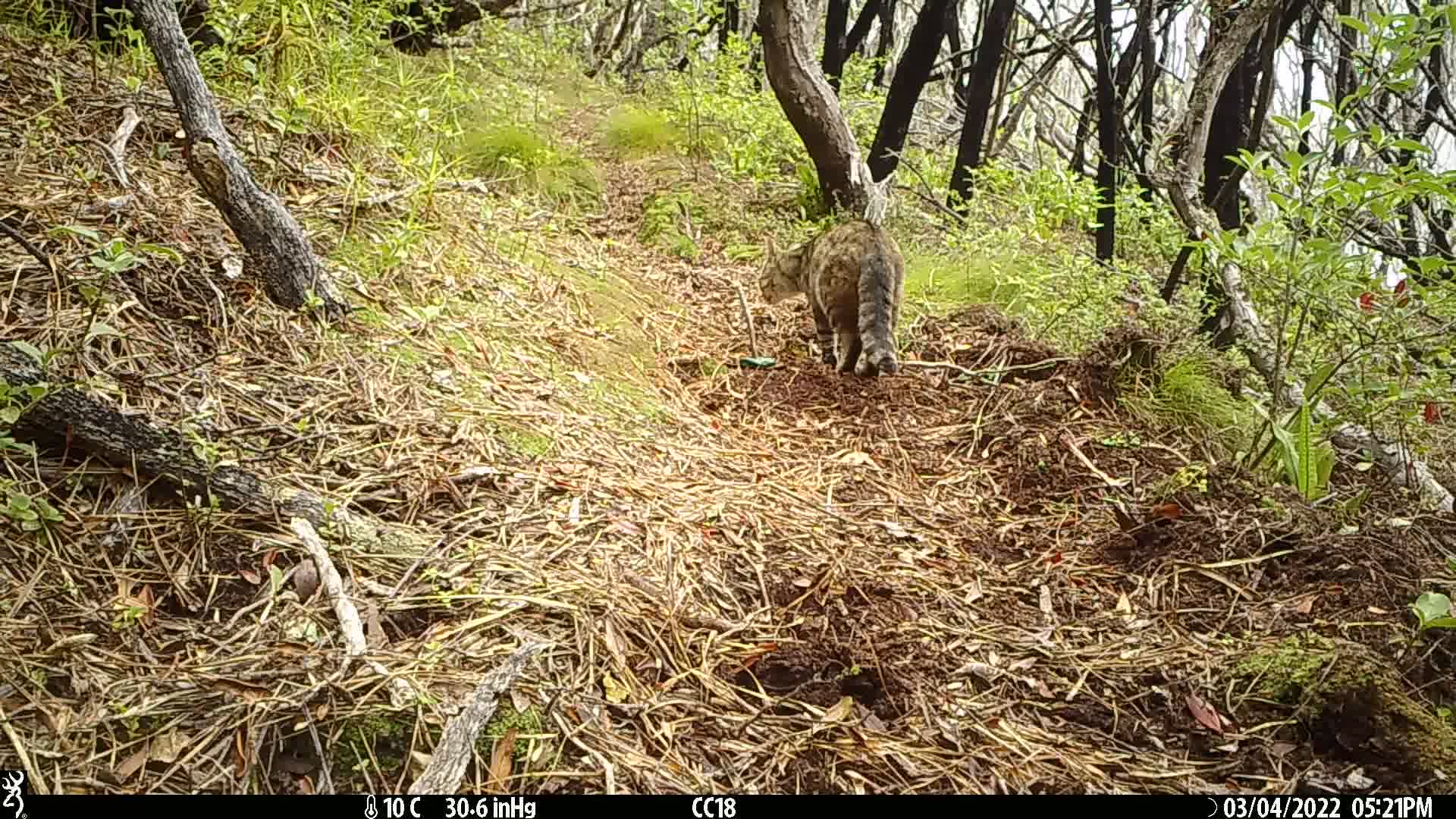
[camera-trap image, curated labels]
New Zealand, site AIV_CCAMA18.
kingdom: Animalia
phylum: Chordata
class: Mammalia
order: Carnivora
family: Felidae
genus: Felis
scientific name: Felis catus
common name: domestic cat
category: cat